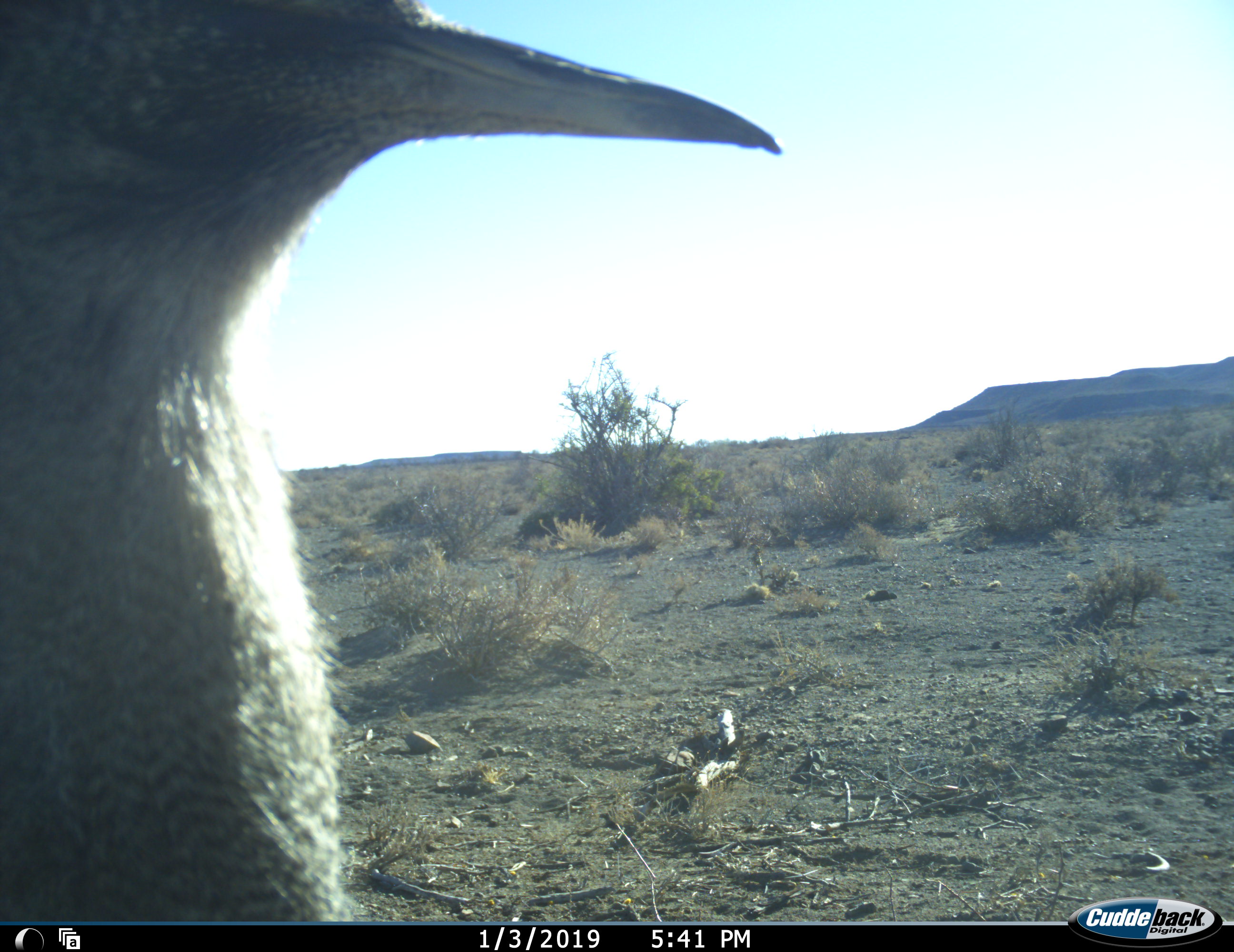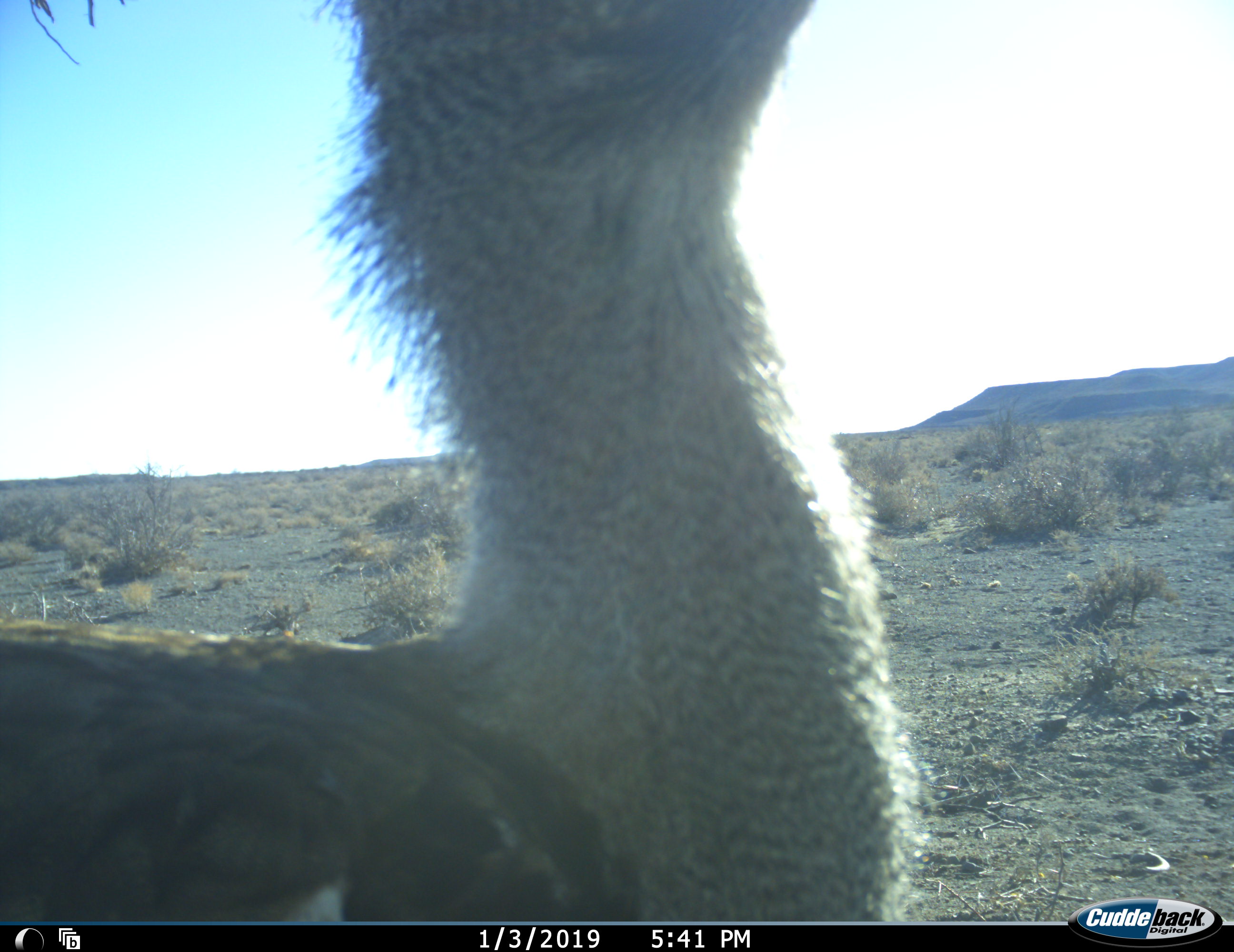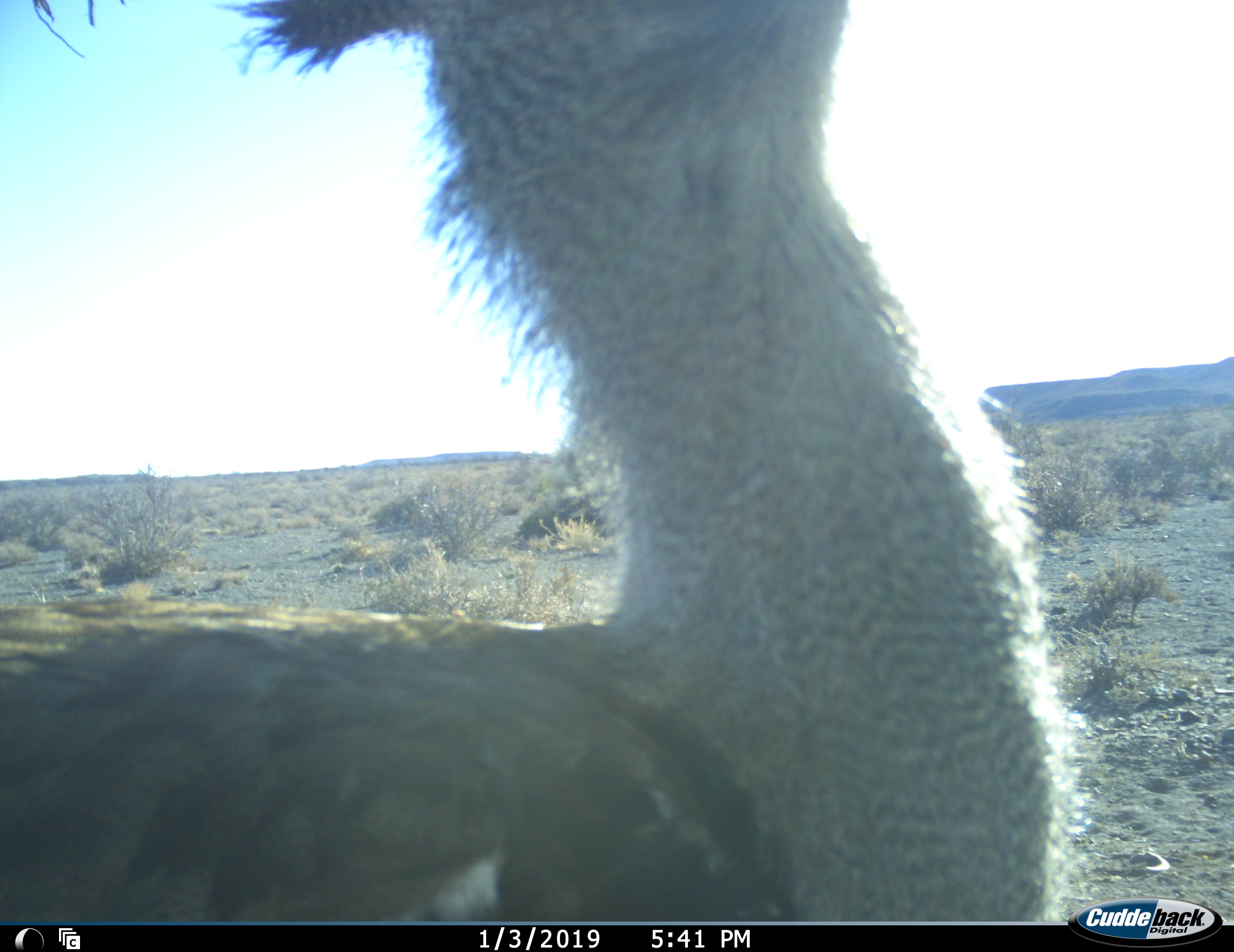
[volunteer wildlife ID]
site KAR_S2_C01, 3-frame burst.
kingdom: Animalia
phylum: Chordata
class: Aves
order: Otidiformes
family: Otididae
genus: Ardeotis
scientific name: Ardeotis kori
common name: kori bustard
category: bustardkori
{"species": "bustardkori (kori bustard) (Ardeotis kori)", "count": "1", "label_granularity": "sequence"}